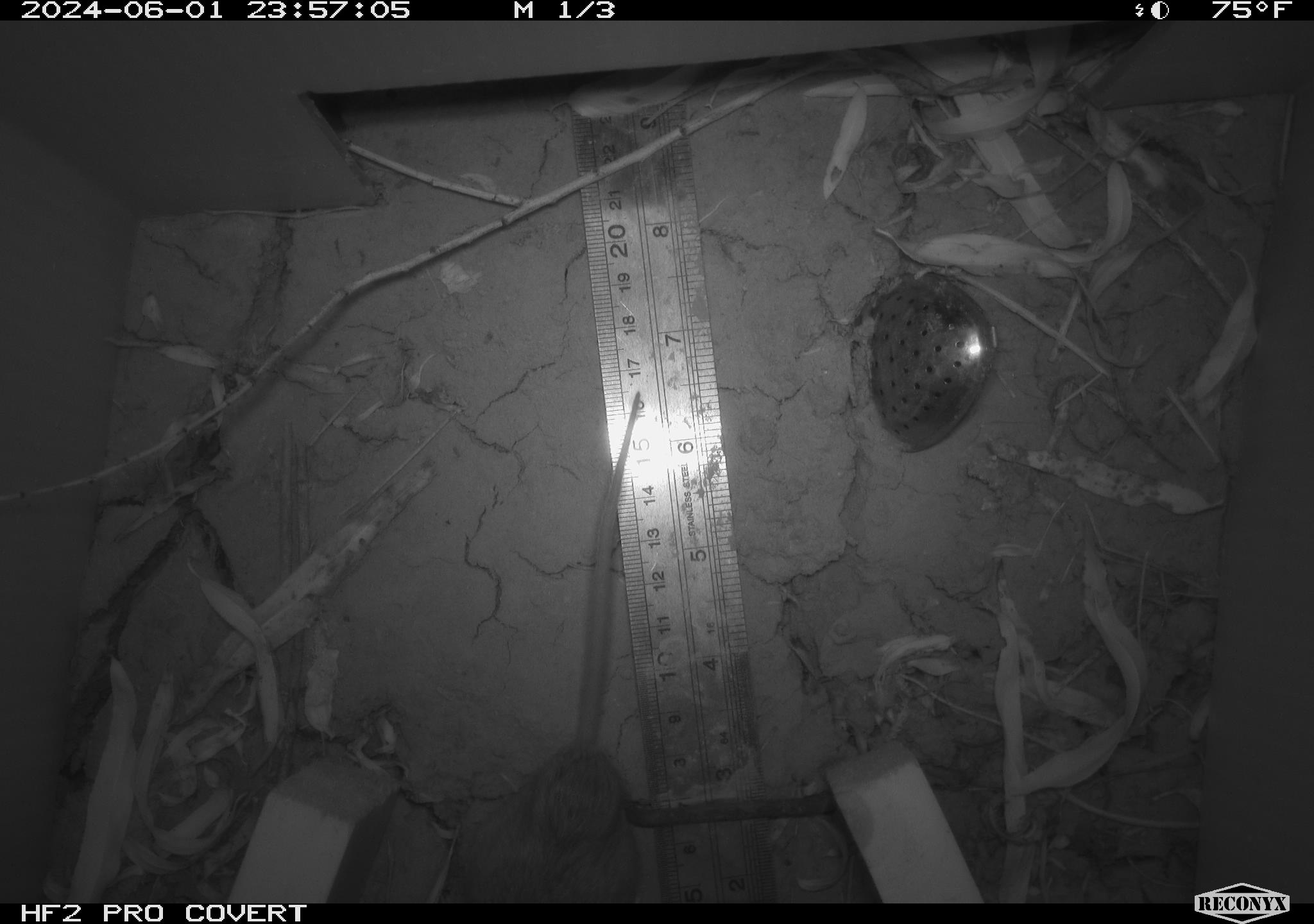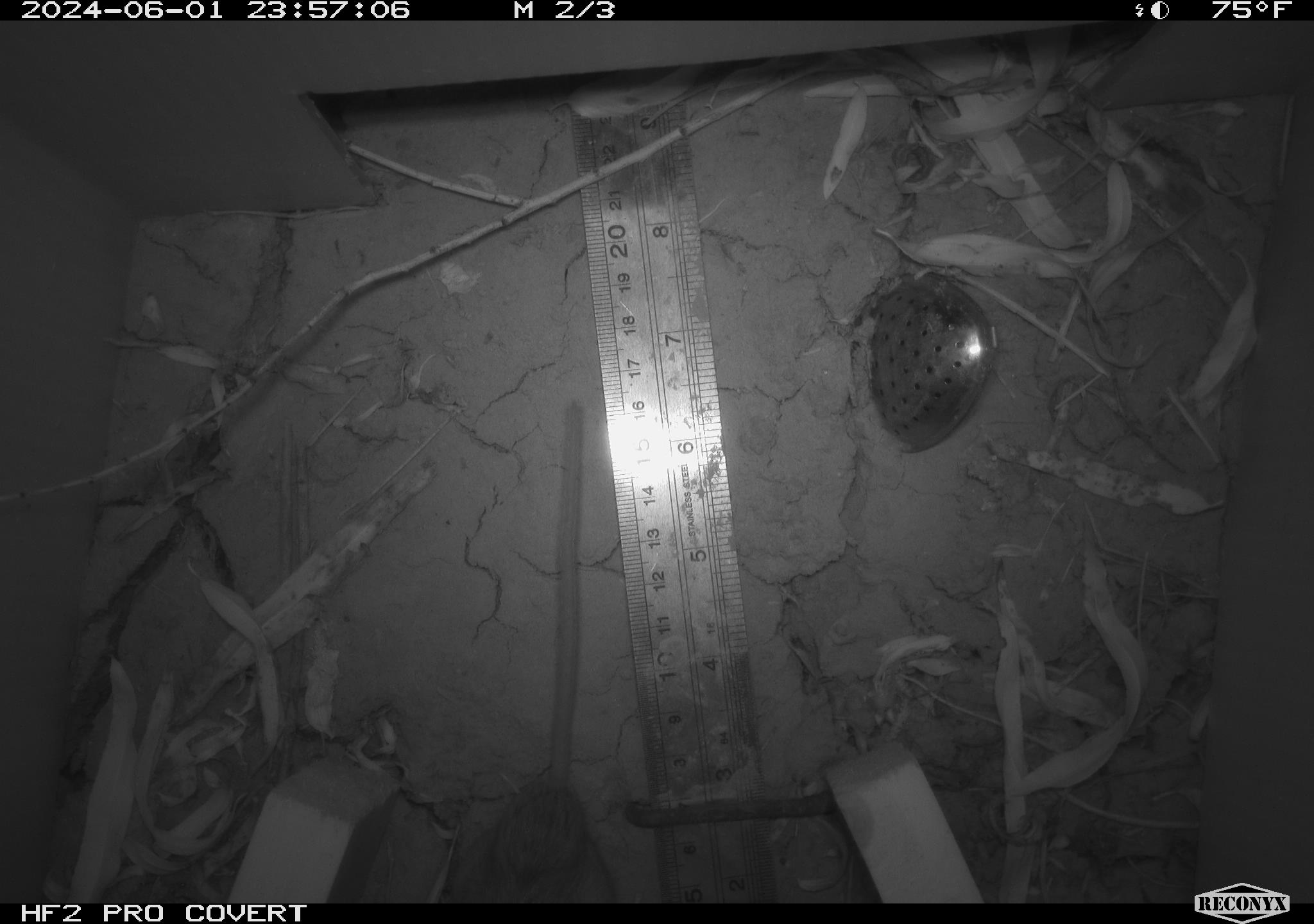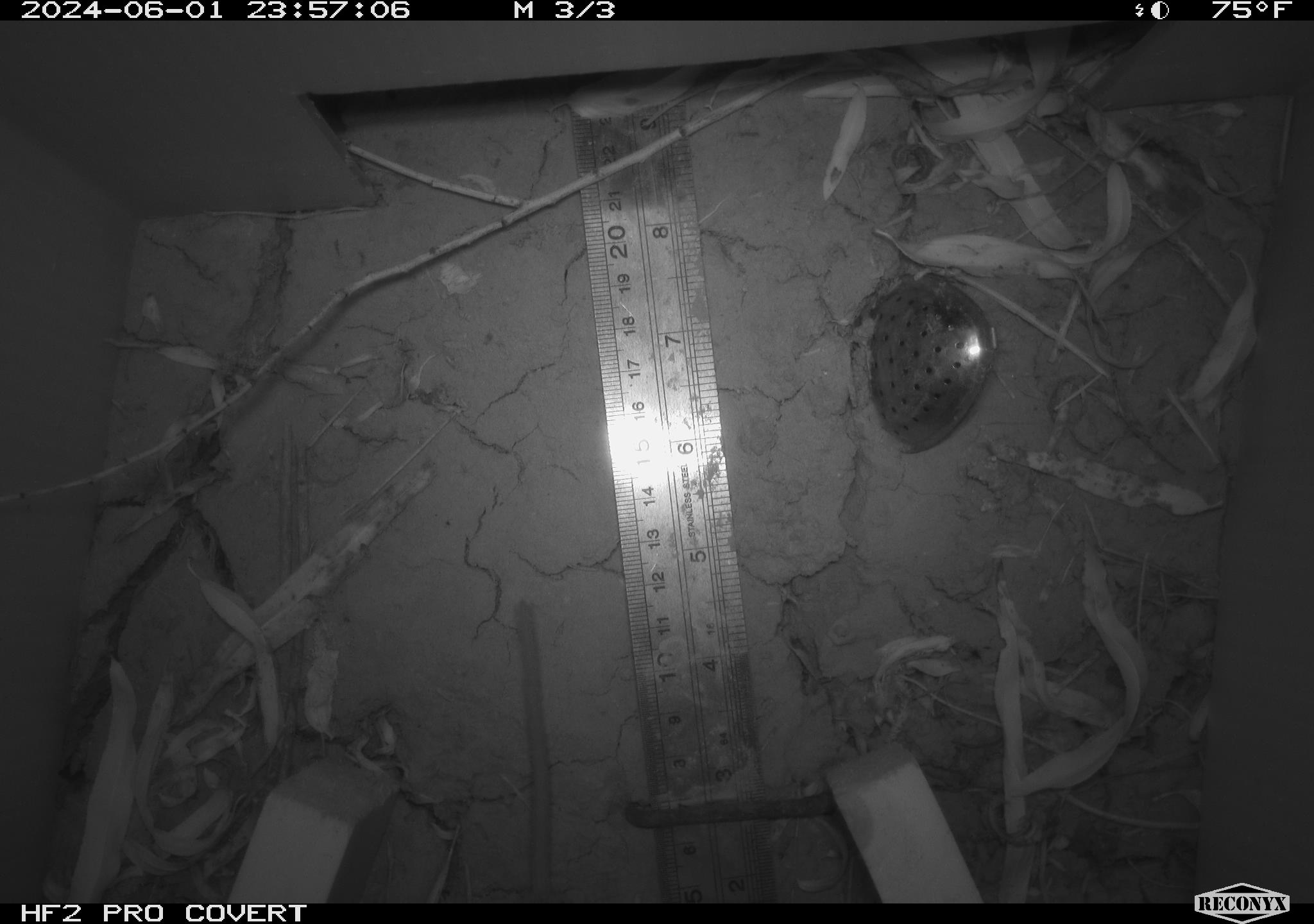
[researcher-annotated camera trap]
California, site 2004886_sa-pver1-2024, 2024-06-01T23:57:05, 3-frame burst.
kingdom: Animalia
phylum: Chordata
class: Mammalia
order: Rodentia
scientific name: Rodentia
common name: mouse species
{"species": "mouse species (Rodentia)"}